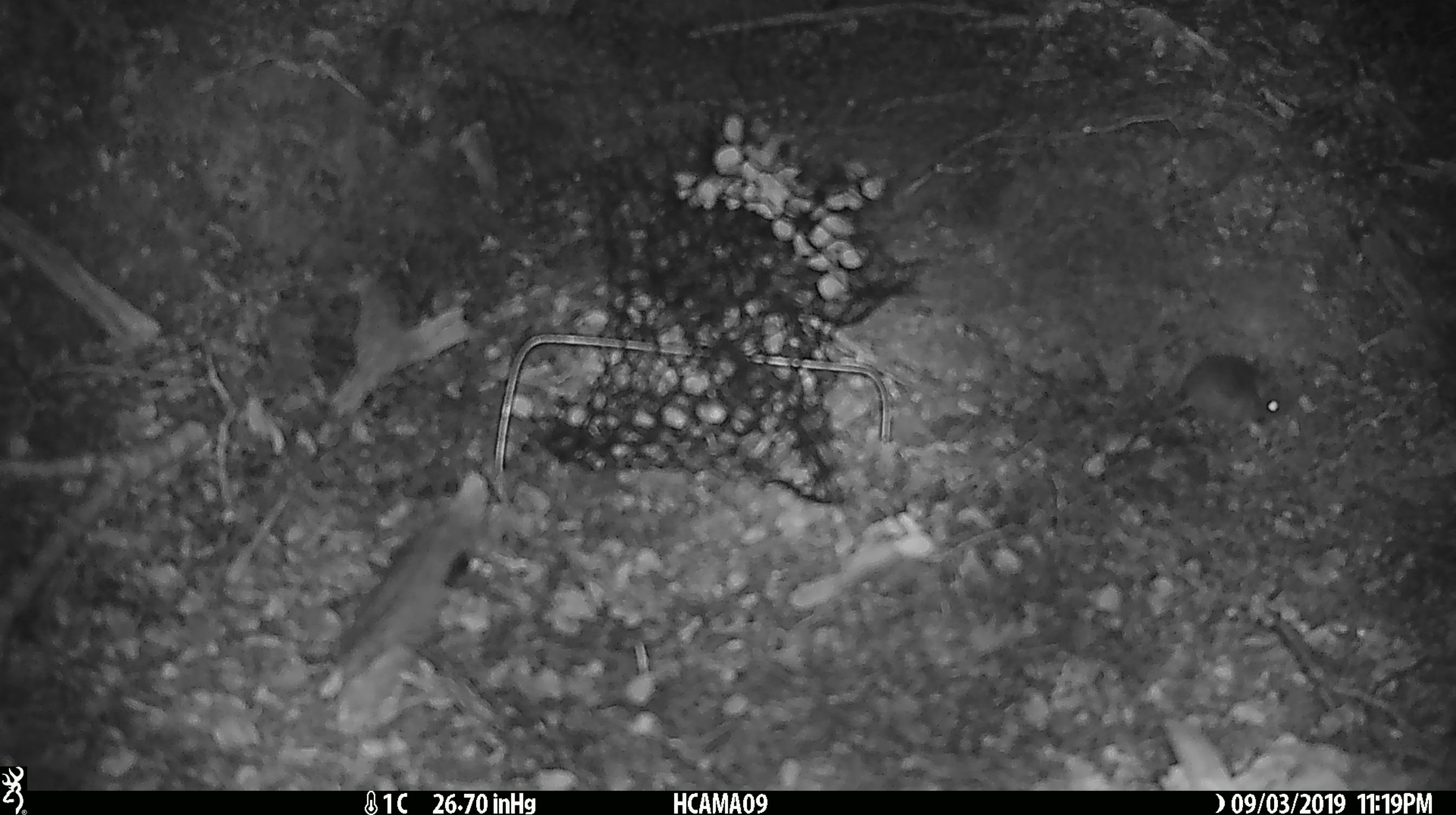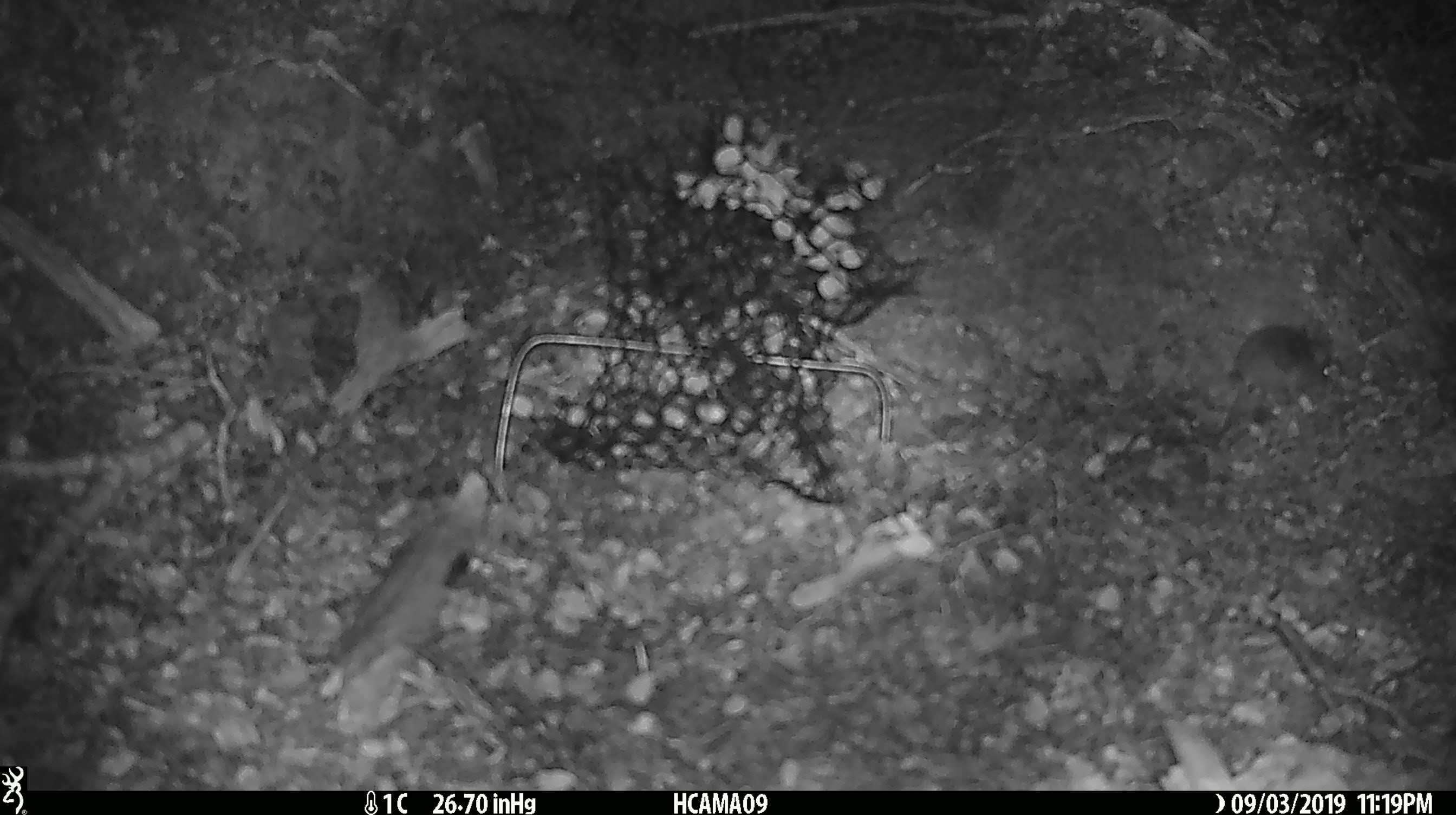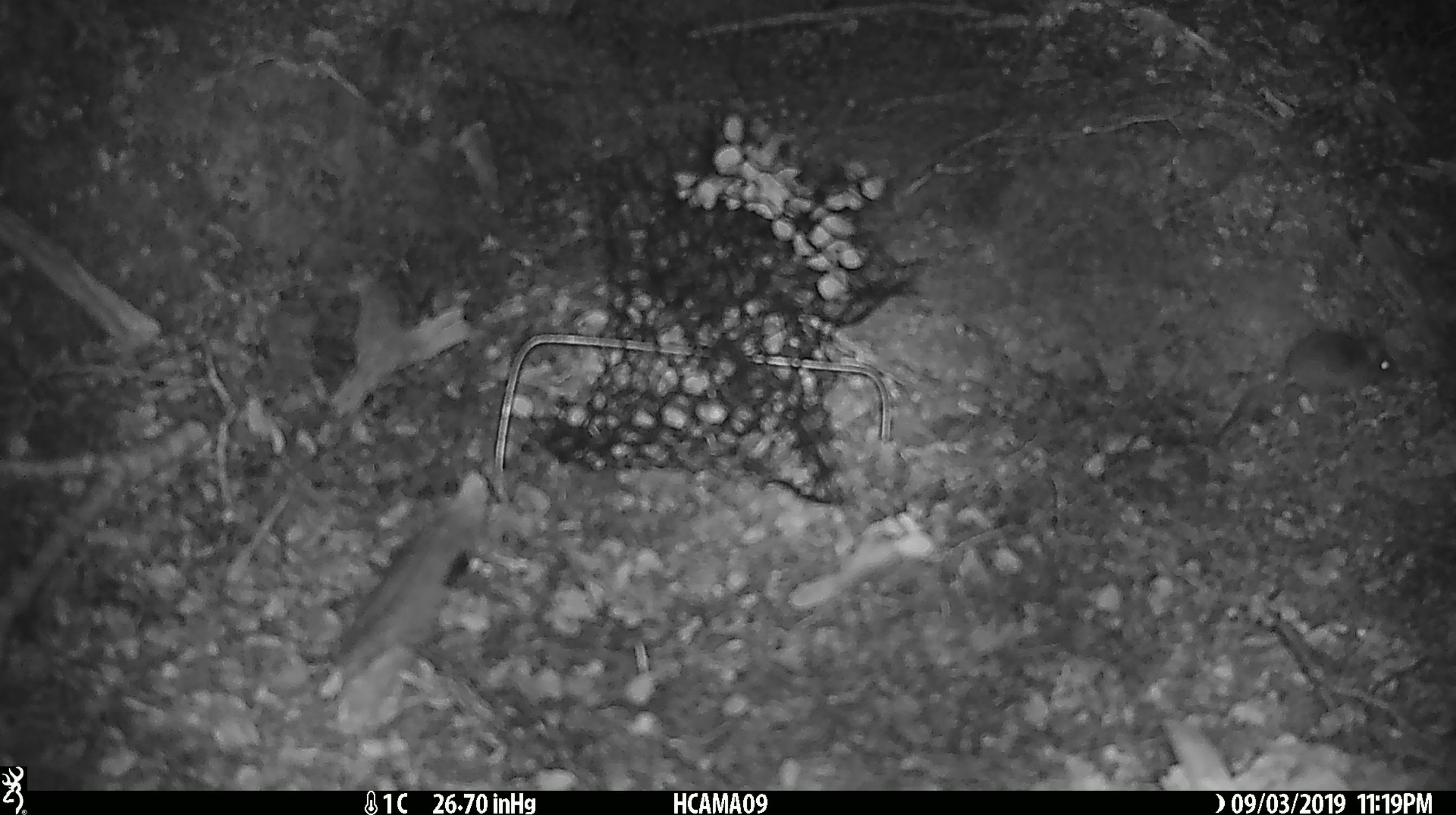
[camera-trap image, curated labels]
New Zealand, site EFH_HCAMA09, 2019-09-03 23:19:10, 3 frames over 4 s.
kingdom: Animalia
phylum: Chordata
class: Mammalia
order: Rodentia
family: Muridae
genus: Mus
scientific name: Mus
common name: mouse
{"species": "mouse (Mus)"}